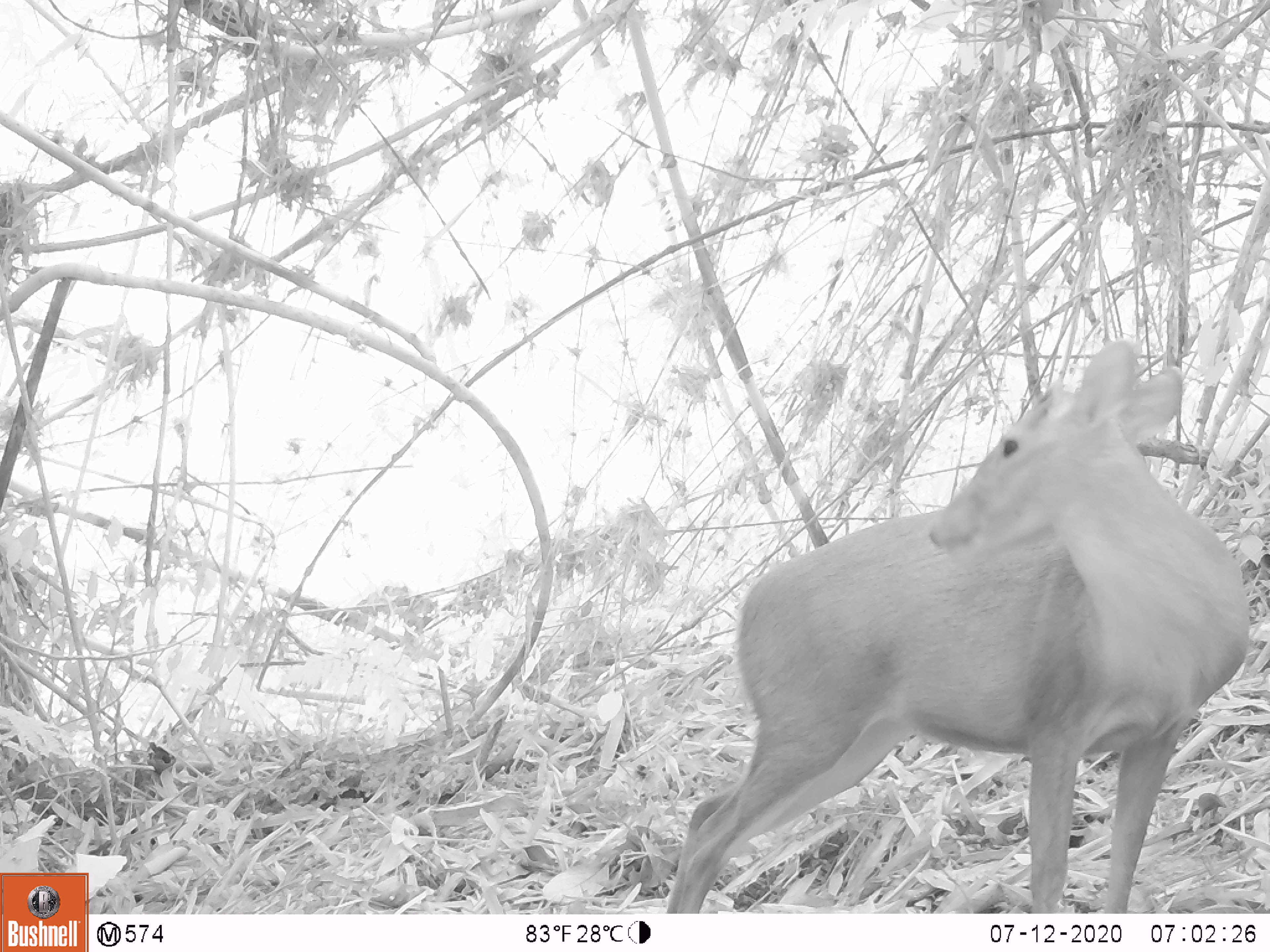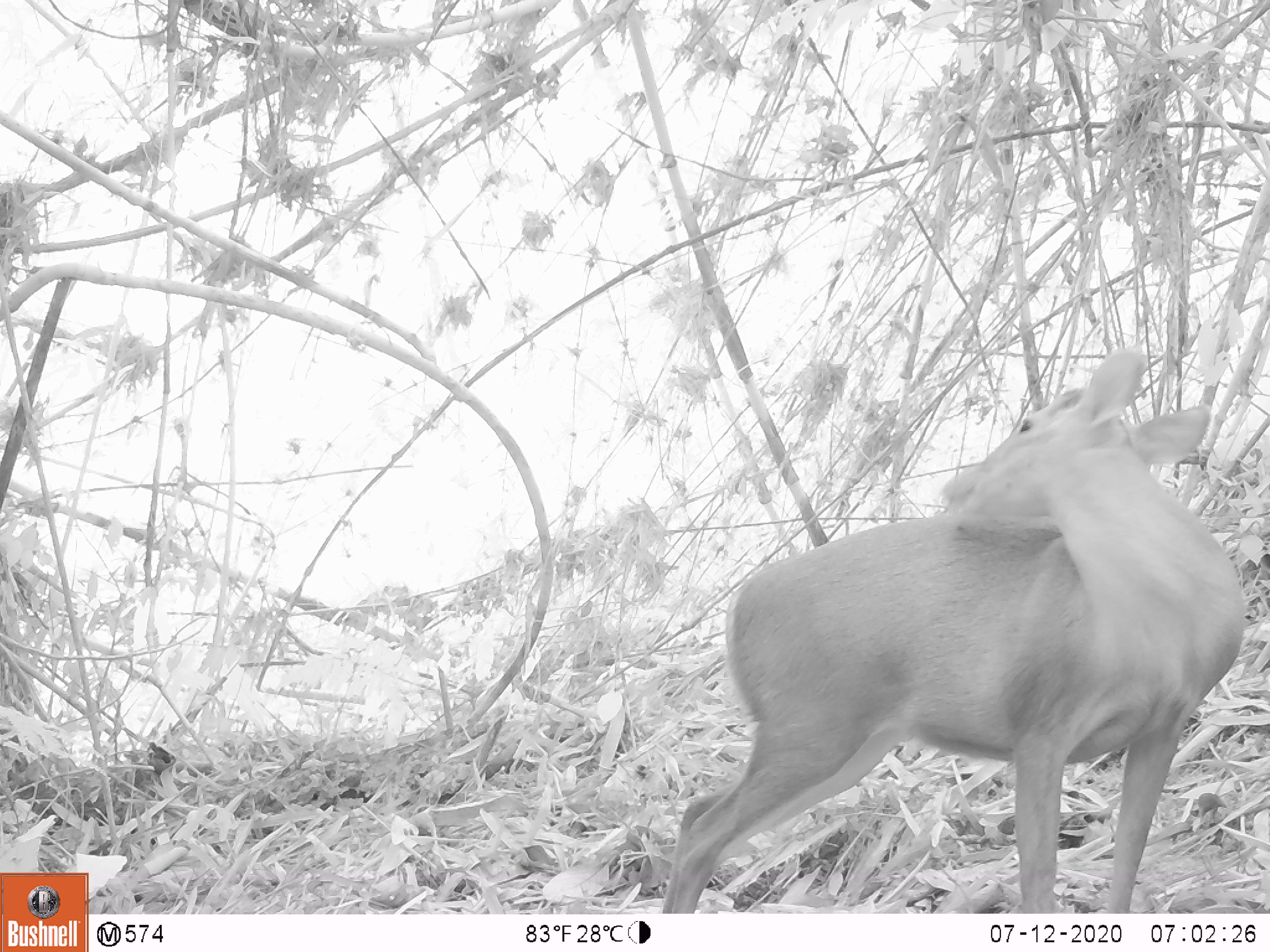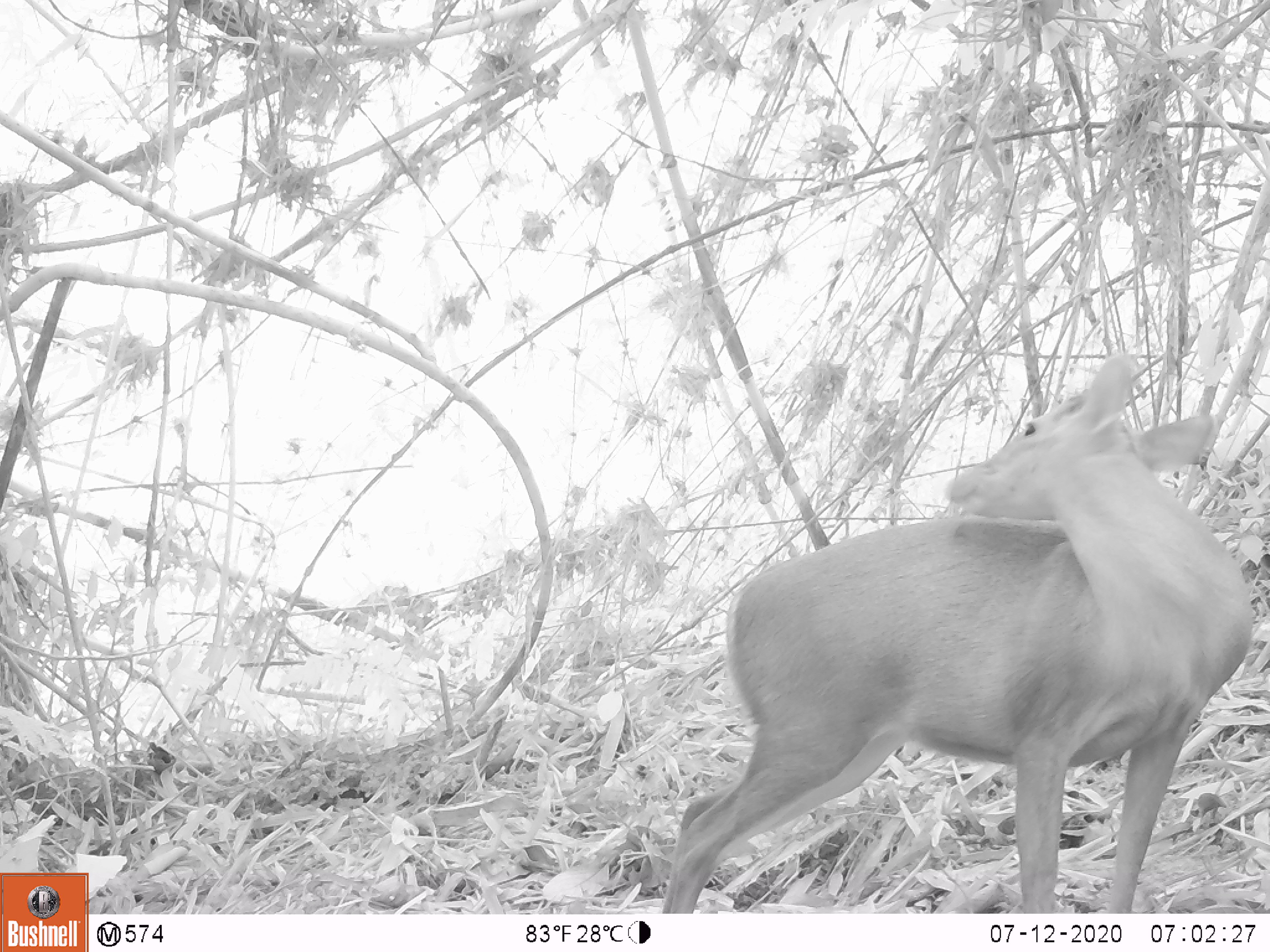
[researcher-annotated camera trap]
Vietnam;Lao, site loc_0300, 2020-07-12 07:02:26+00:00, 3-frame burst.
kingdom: Animalia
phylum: Chordata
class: Mammalia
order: Artiodactyla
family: Cervidae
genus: Muntiacus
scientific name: Muntiacus rooseveltorum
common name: roosevelt's muntjac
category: roosevelts muntjac group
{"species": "roosevelts muntjac group (roosevelt's muntjac) (Muntiacus rooseveltorum)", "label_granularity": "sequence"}